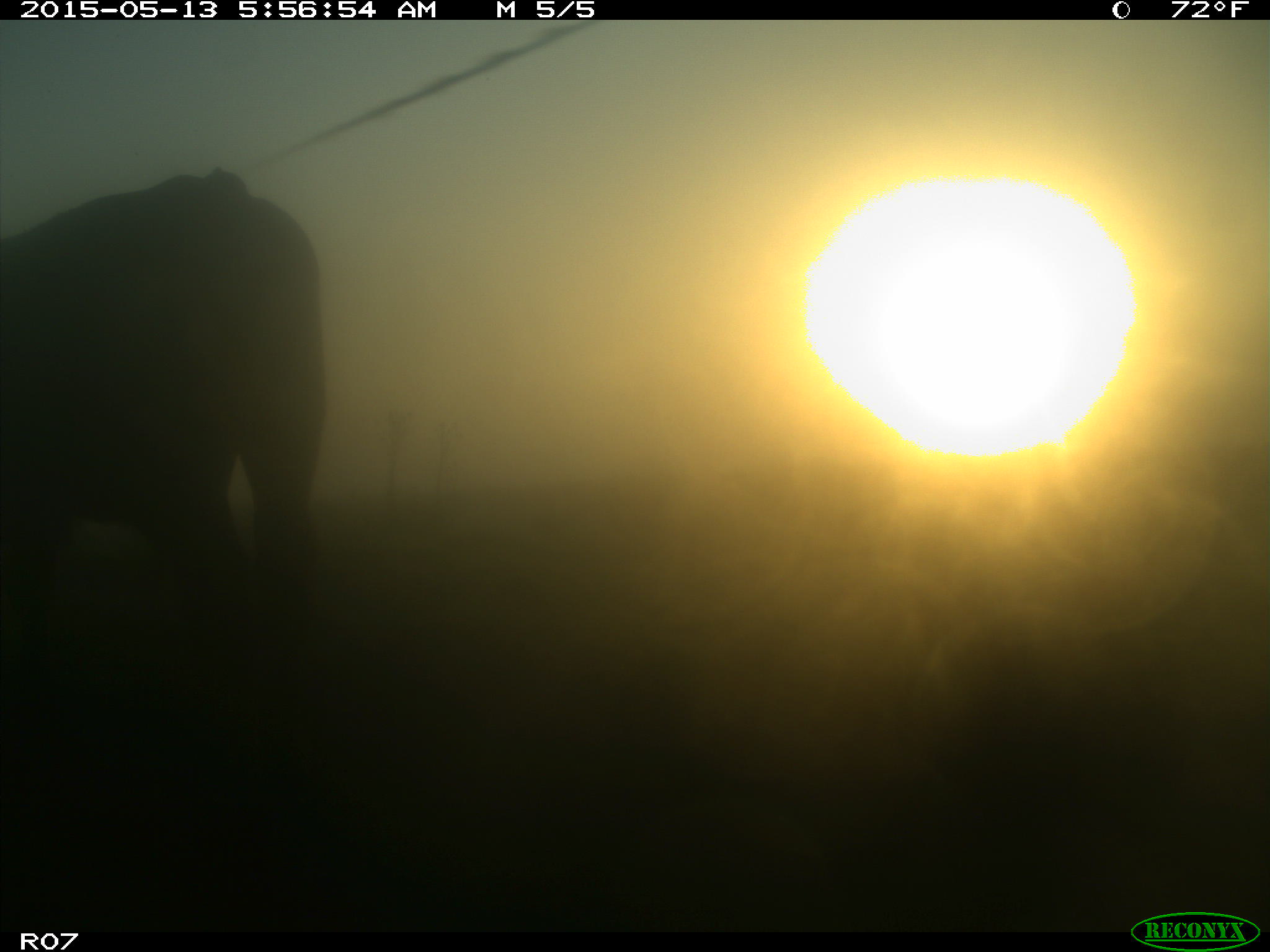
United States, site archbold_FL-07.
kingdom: Animalia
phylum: Chordata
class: Mammalia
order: Artiodactyla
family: Bovidae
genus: Bos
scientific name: Bos taurus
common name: domestic cow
Bos taurus (domestic cow).